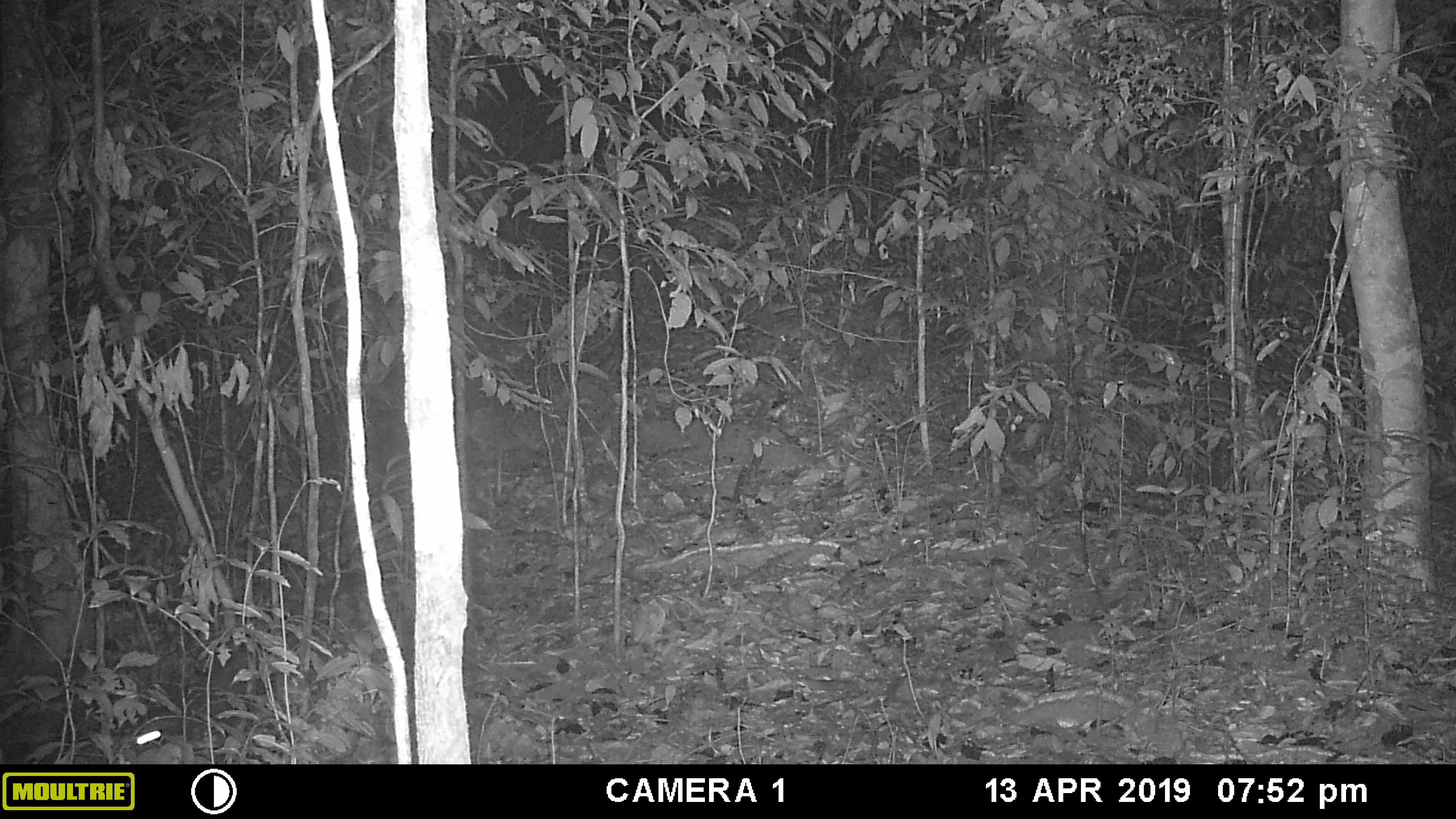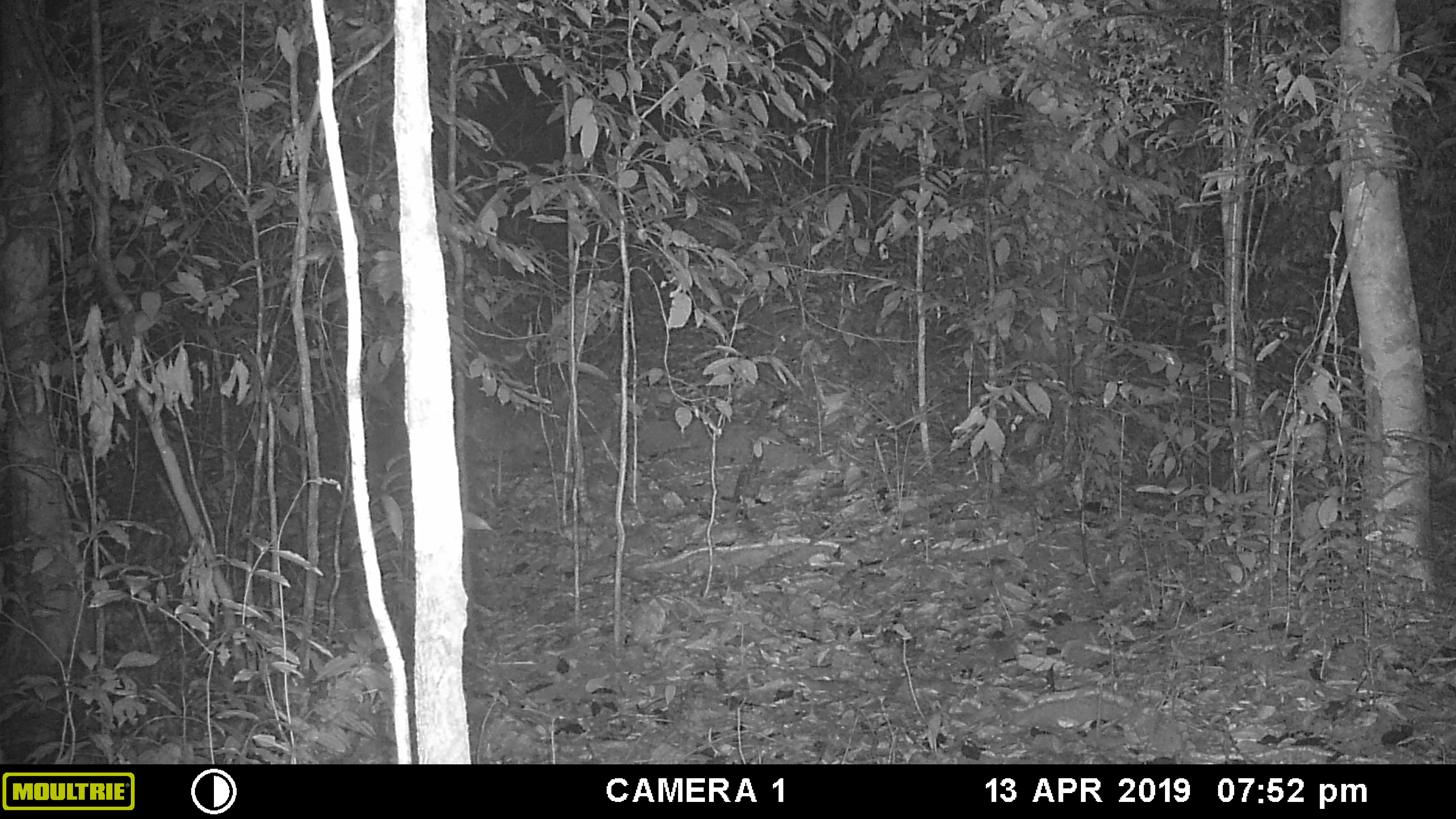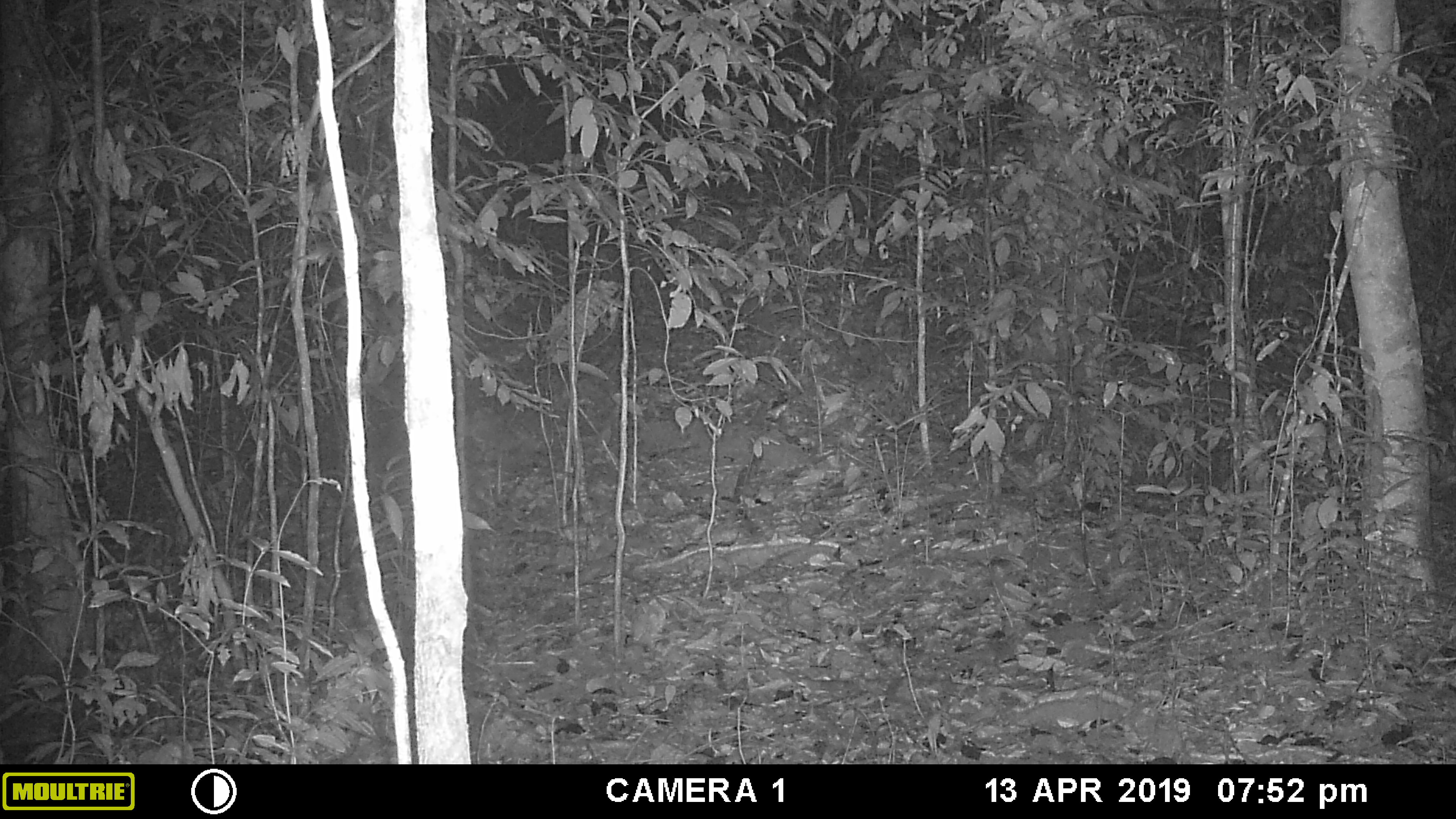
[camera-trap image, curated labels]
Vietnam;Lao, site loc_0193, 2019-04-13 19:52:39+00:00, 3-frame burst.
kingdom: Animalia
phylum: Arthropoda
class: Insecta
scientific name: Insecta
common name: insect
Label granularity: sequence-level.